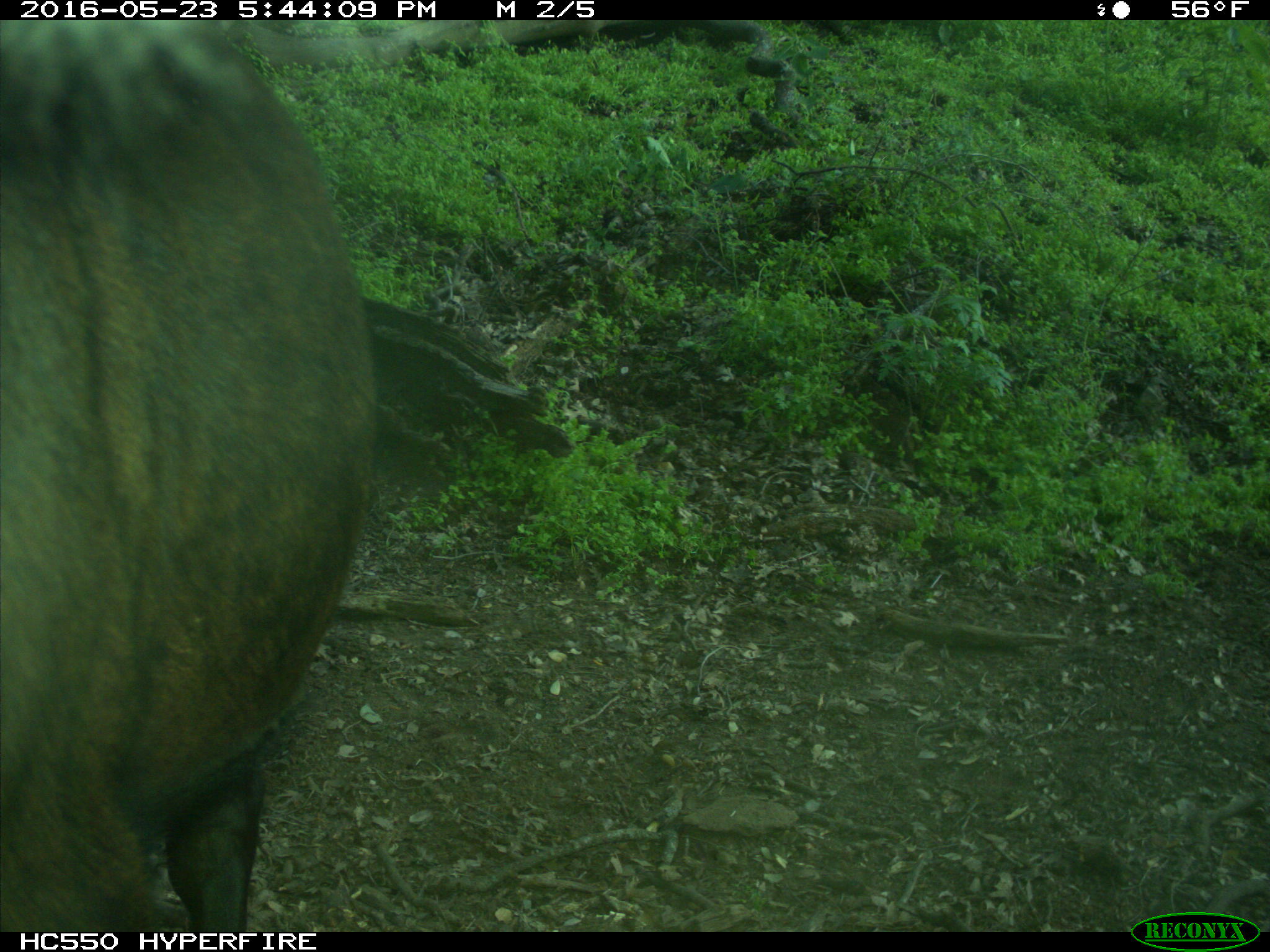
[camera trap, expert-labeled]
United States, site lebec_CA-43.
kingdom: Animalia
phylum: Chordata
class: Mammalia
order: Artiodactyla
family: Bovidae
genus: Bos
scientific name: Bos taurus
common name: domestic cow